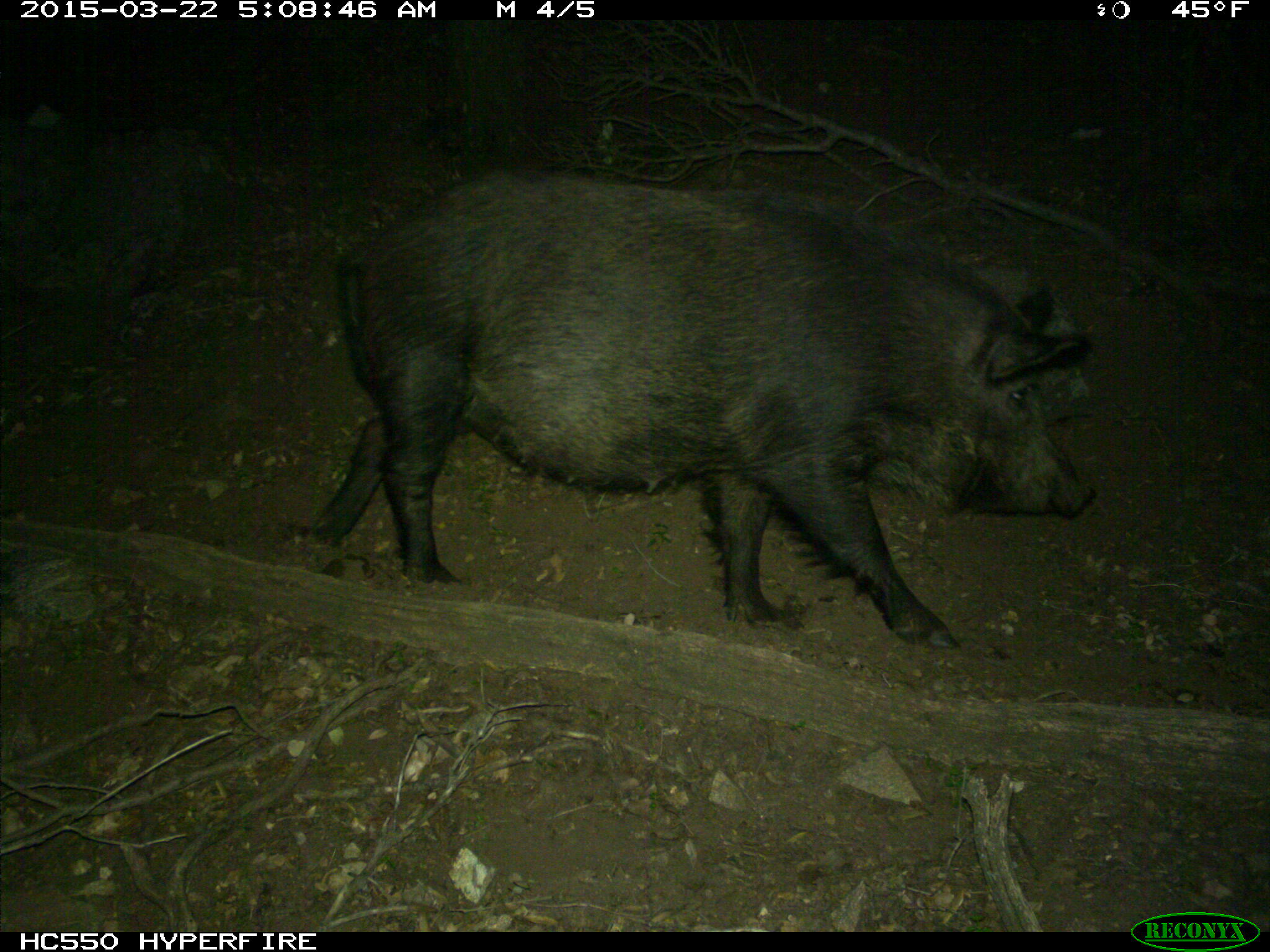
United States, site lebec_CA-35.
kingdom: Animalia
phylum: Chordata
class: Mammalia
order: Artiodactyla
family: Suidae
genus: Sus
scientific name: Sus scrofa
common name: wild boar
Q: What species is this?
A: Sus scrofa (wild boar).